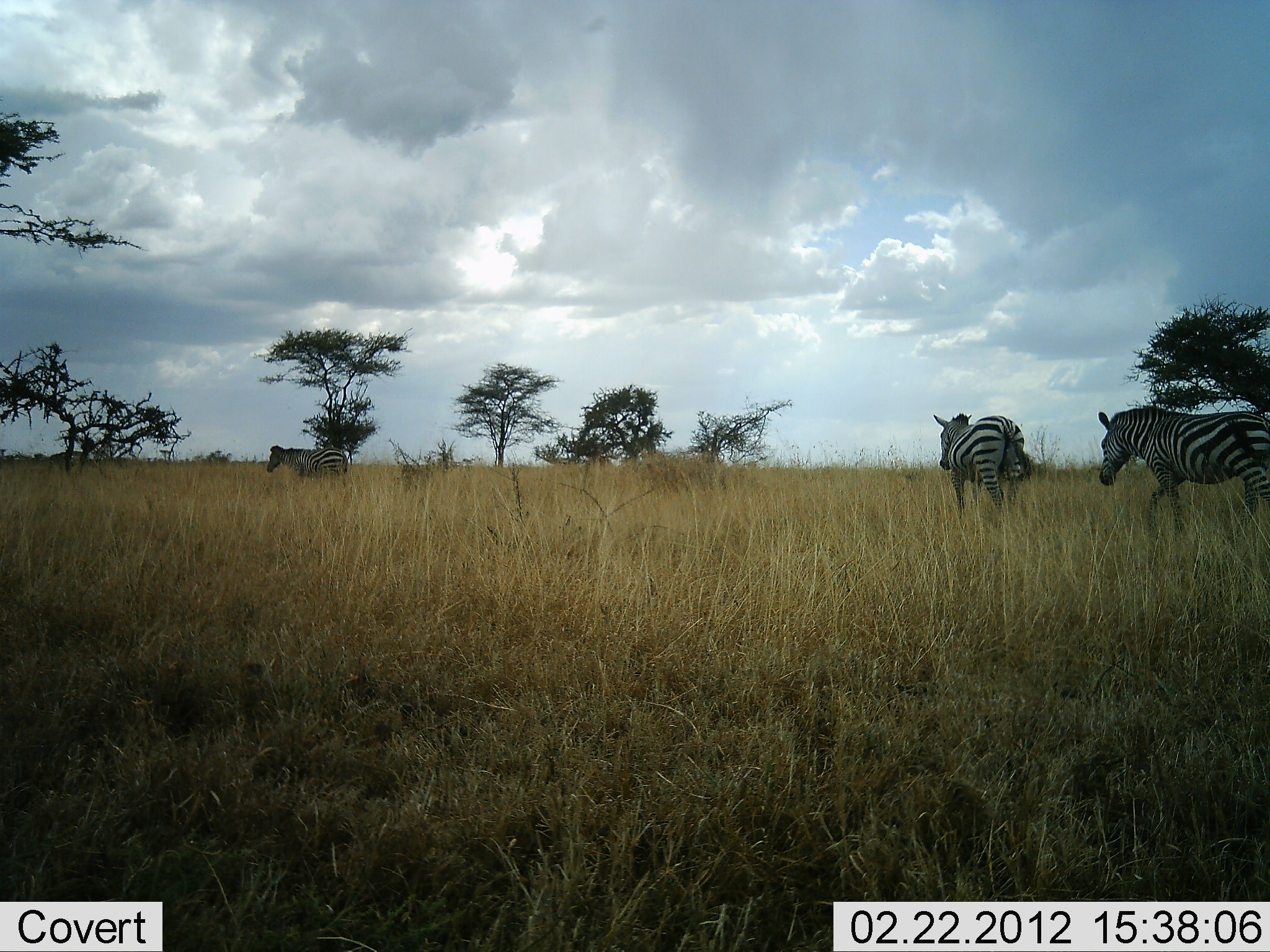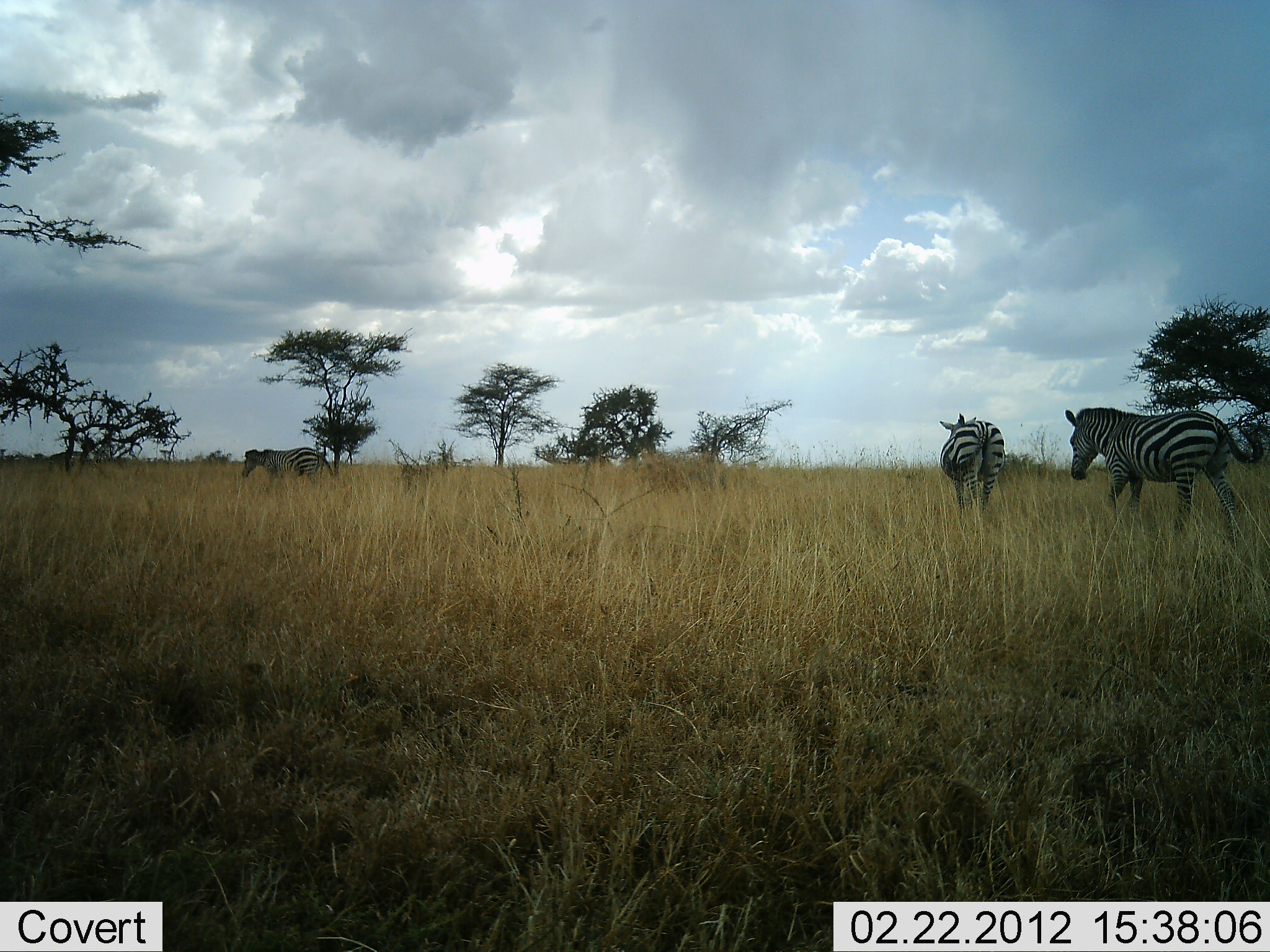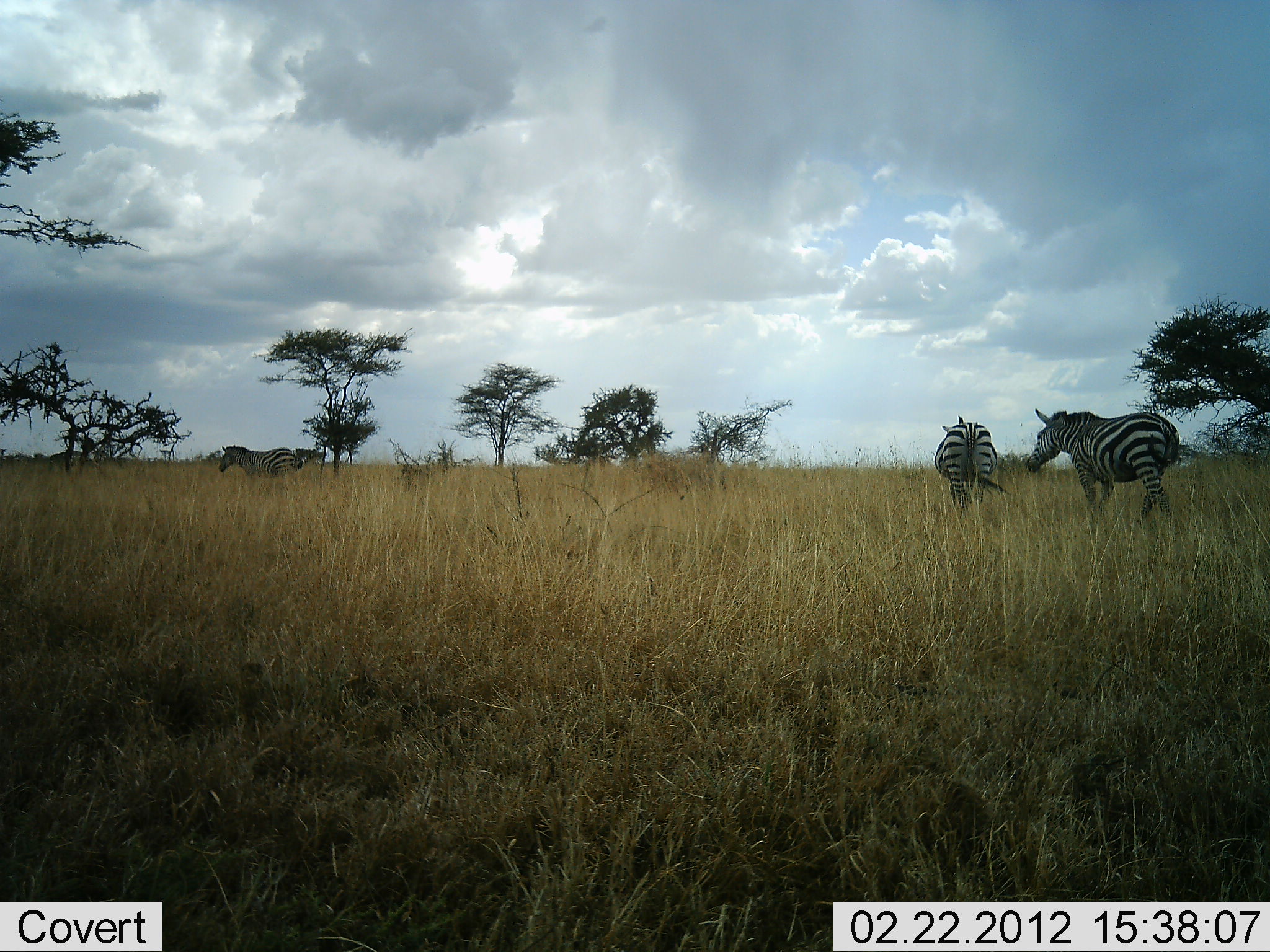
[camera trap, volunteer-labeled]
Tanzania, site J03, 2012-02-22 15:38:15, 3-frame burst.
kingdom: Animalia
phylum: Chordata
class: Mammalia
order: Perissodactyla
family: Equidae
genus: Equus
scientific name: Equus quagga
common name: plains zebra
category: zebra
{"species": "zebra (plains zebra) (Equus quagga)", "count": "3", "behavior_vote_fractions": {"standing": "10%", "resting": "0%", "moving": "95%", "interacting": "0%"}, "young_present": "0%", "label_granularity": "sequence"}